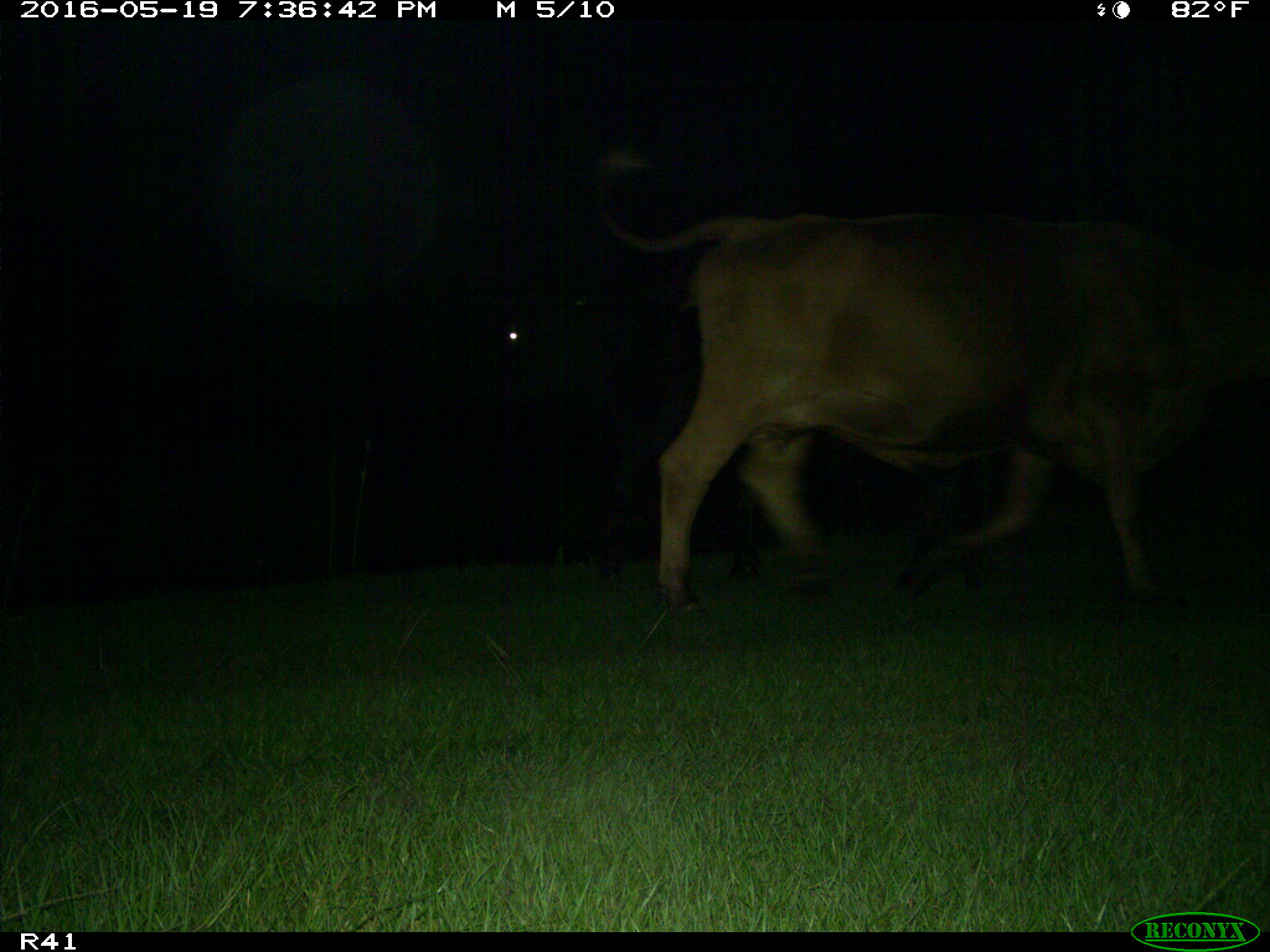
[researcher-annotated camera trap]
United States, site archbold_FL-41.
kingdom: Animalia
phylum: Chordata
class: Mammalia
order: Artiodactyla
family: Bovidae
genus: Bos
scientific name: Bos taurus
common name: domestic cow